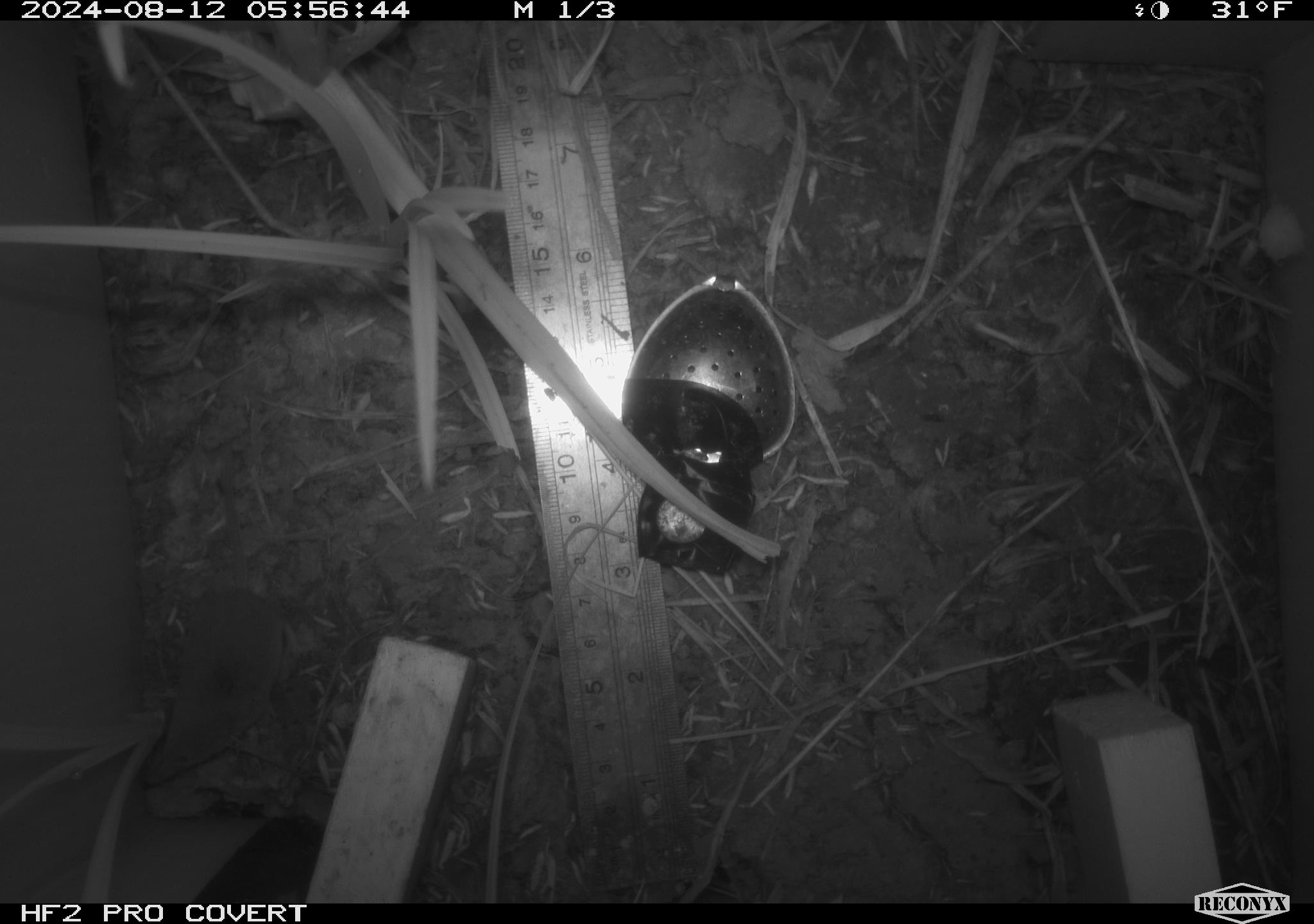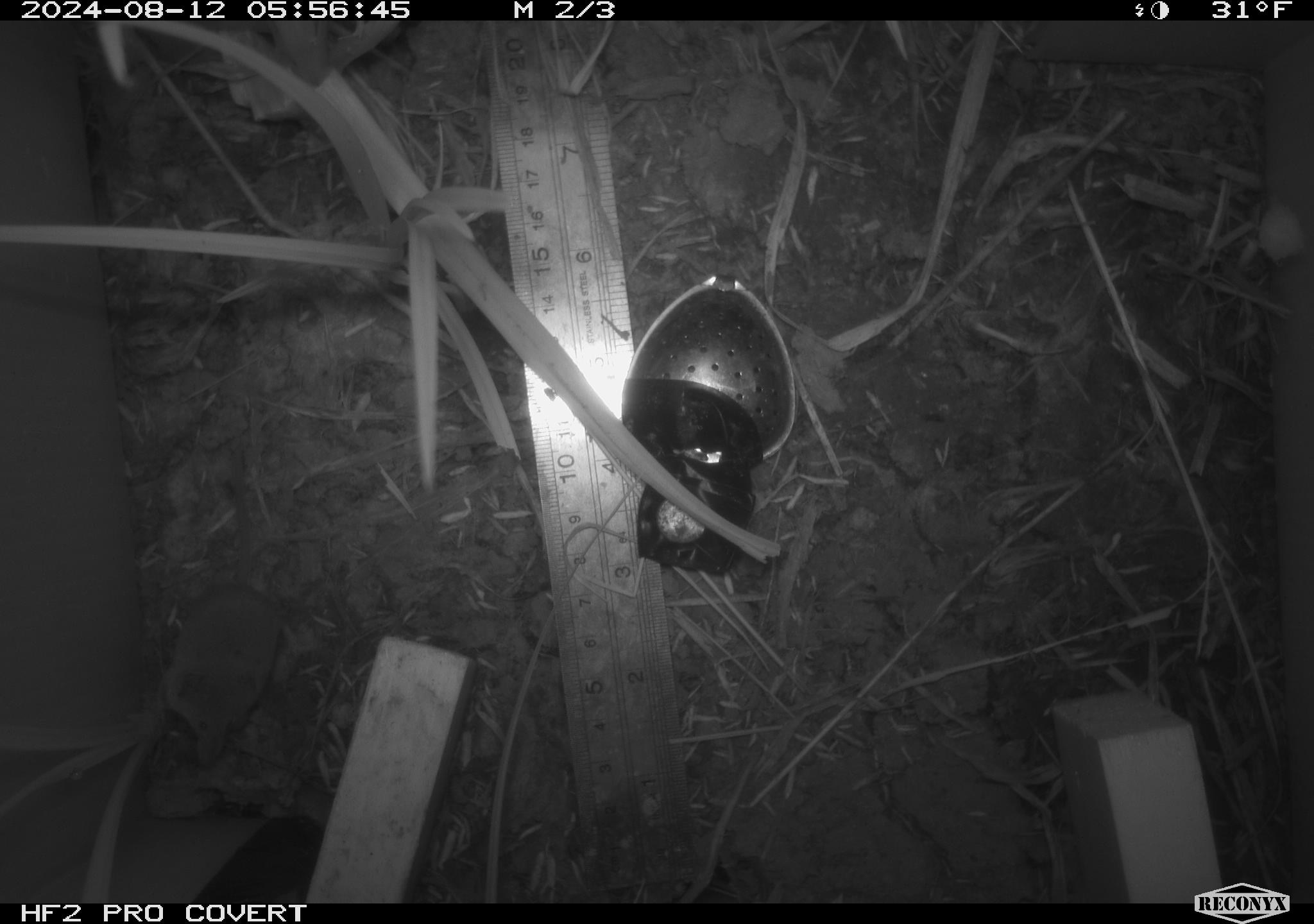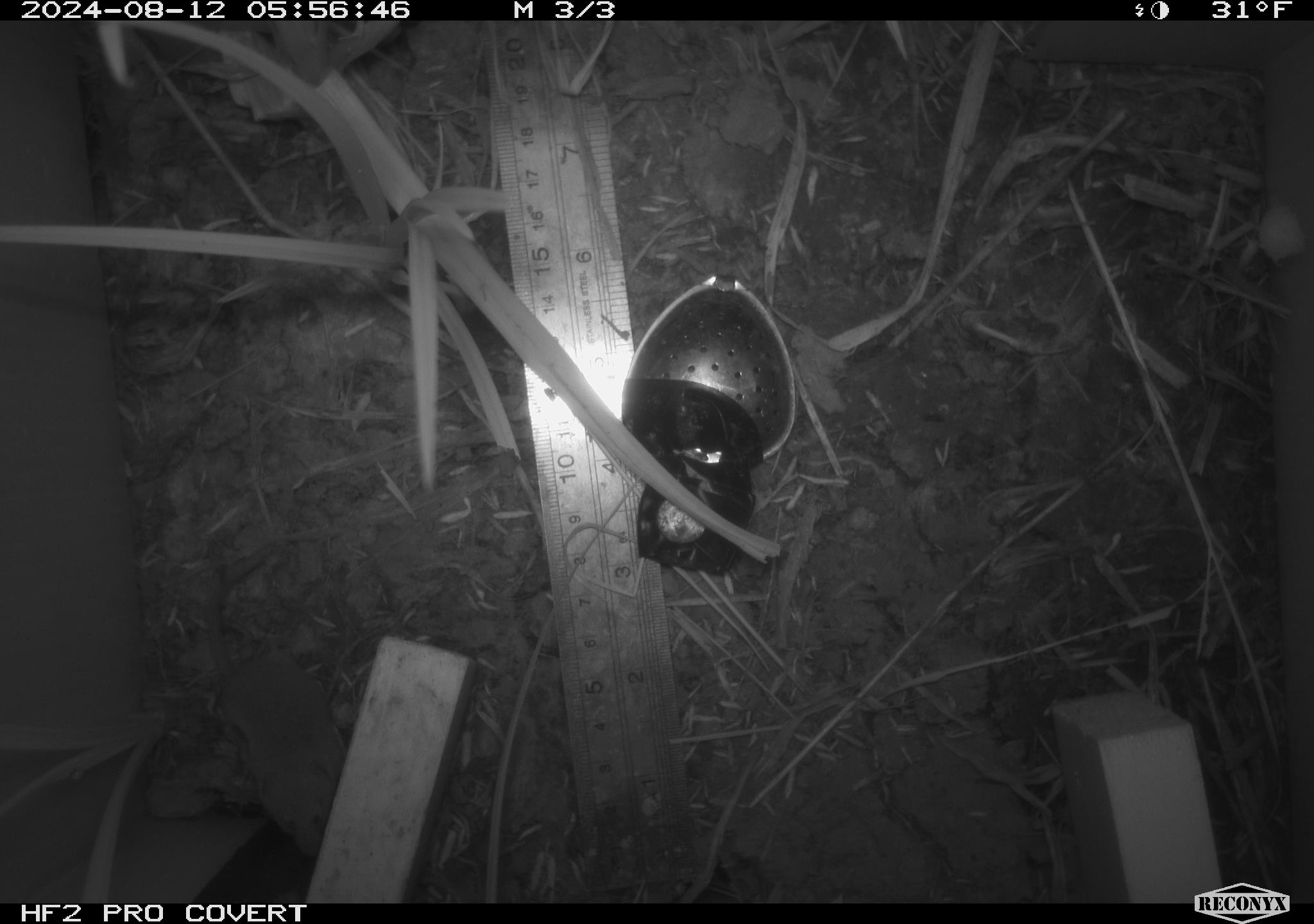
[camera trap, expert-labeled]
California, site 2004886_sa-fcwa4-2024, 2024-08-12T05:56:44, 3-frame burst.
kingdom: Animalia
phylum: Chordata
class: Mammalia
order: Rodentia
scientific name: Rodentia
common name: rodent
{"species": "rodent (Rodentia)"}